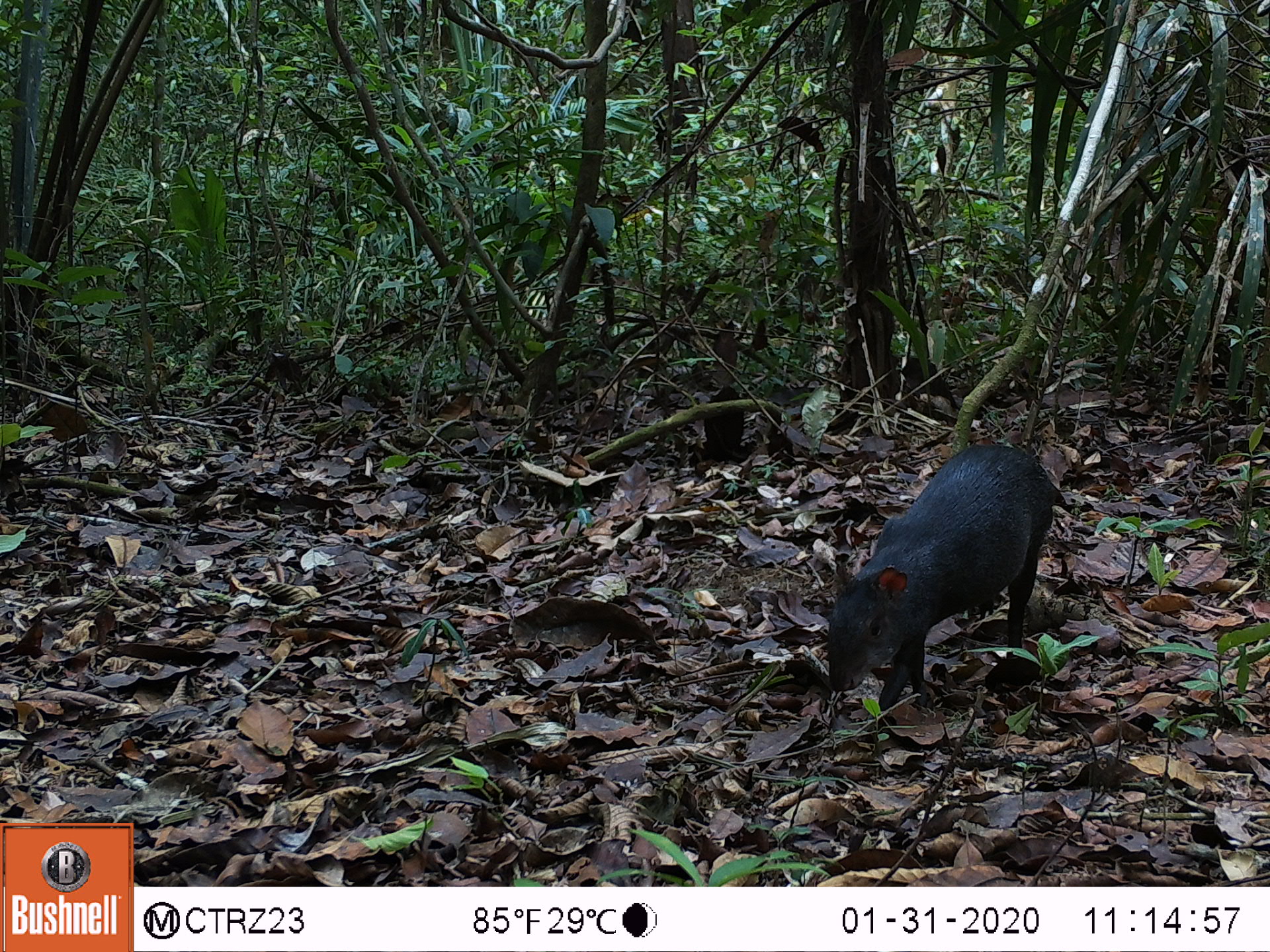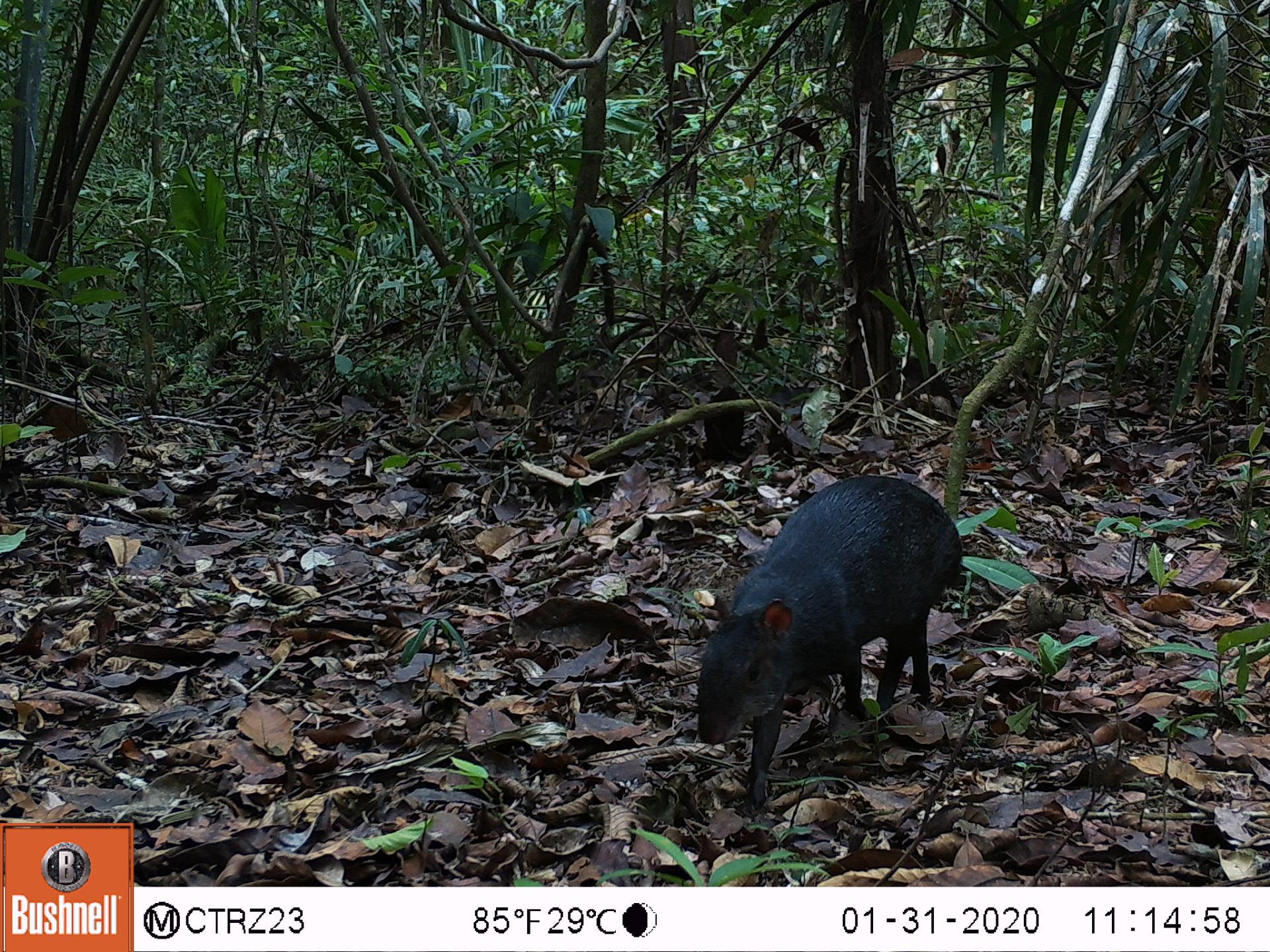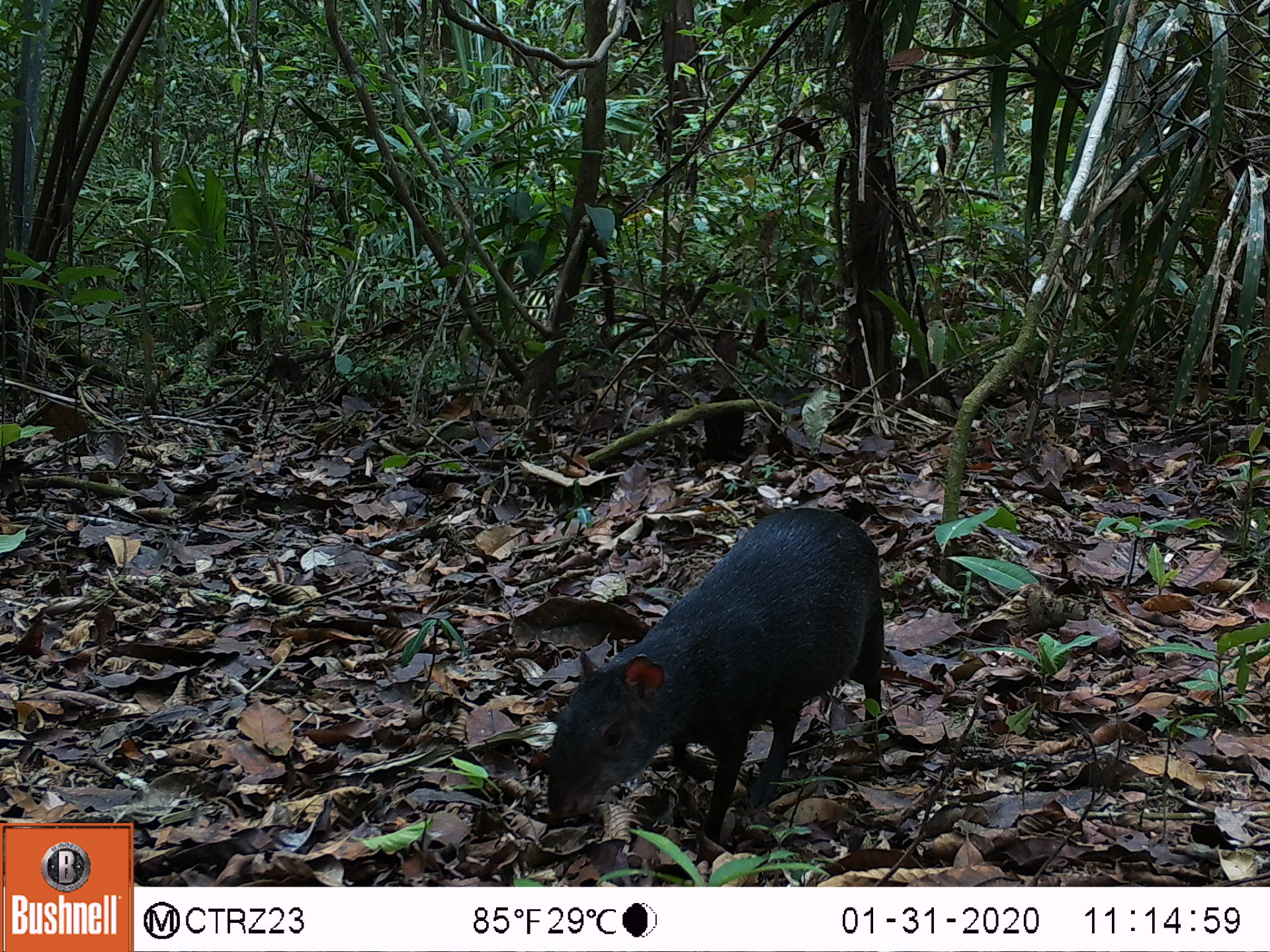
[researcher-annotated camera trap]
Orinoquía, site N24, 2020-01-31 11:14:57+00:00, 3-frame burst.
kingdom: Animalia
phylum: Chordata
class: Mammalia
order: Rodentia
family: Dasyproctidae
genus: Dasyprocta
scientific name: Dasyprocta fuliginosa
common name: black agouti